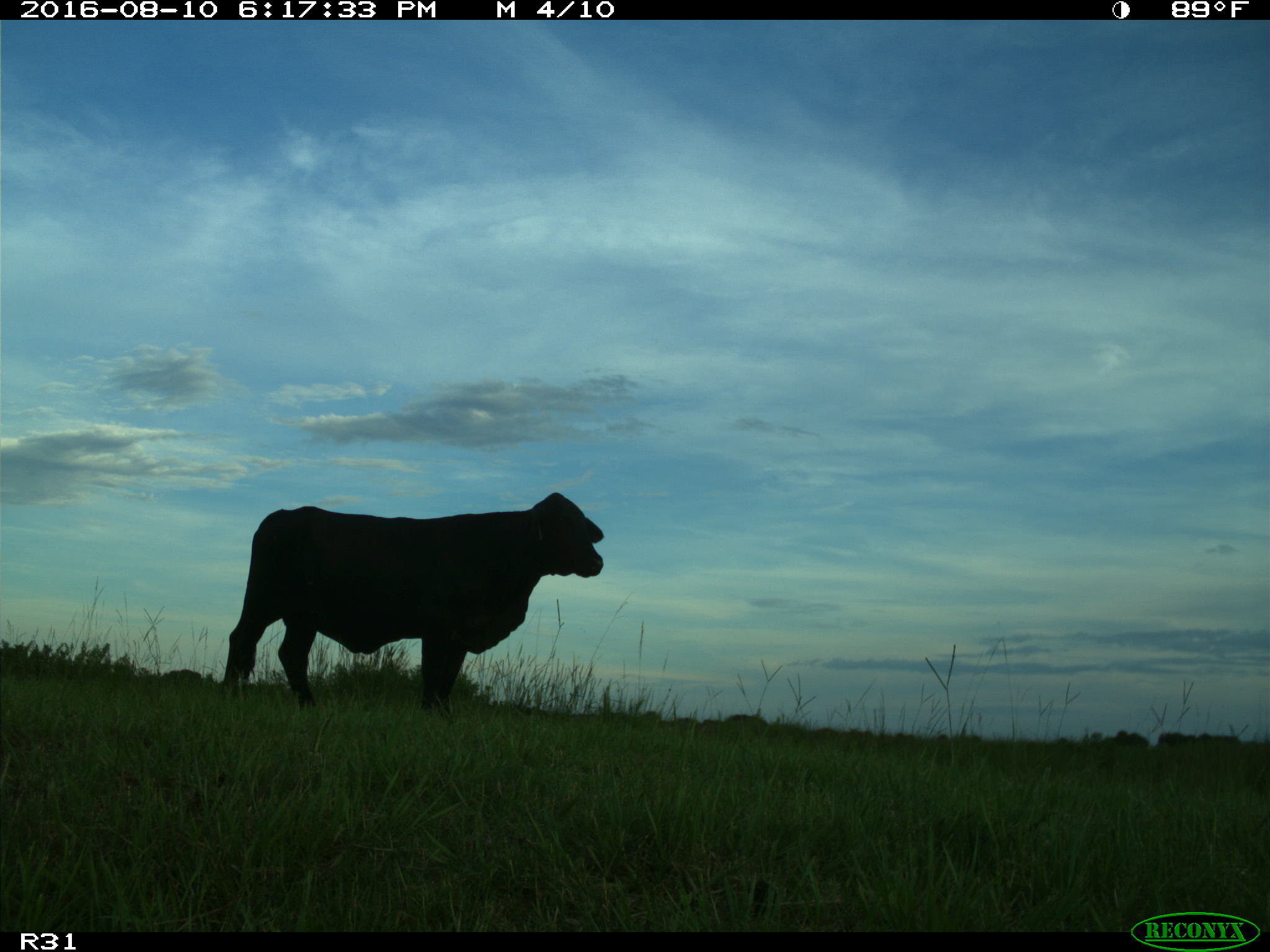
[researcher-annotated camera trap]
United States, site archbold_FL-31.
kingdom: Animalia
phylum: Chordata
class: Mammalia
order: Artiodactyla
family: Bovidae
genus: Bos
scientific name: Bos taurus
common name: domestic cow